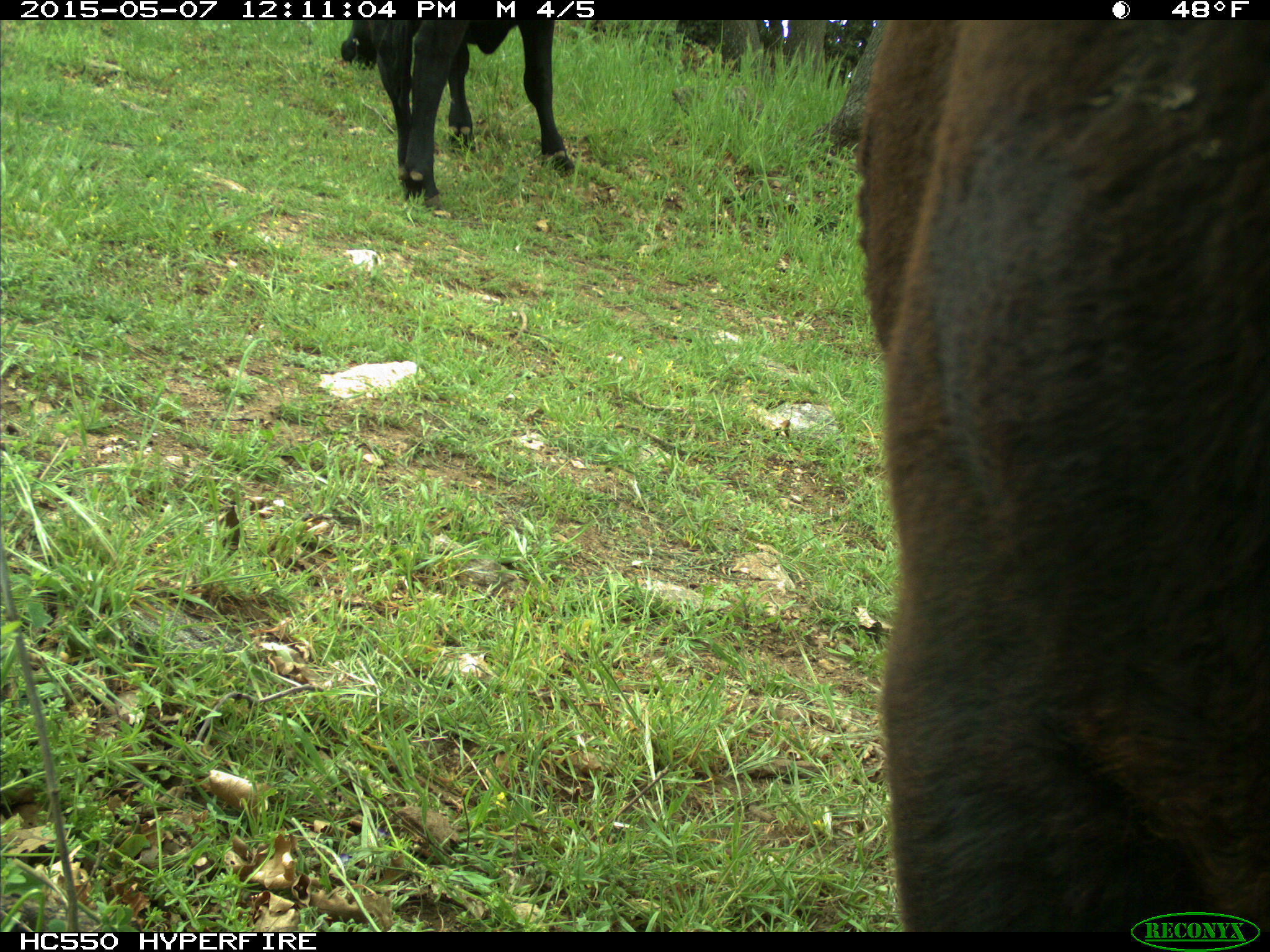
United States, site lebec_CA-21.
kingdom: Animalia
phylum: Chordata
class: Mammalia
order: Artiodactyla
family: Bovidae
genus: Bos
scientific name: Bos taurus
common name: domestic cow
Bos taurus (domestic cow).